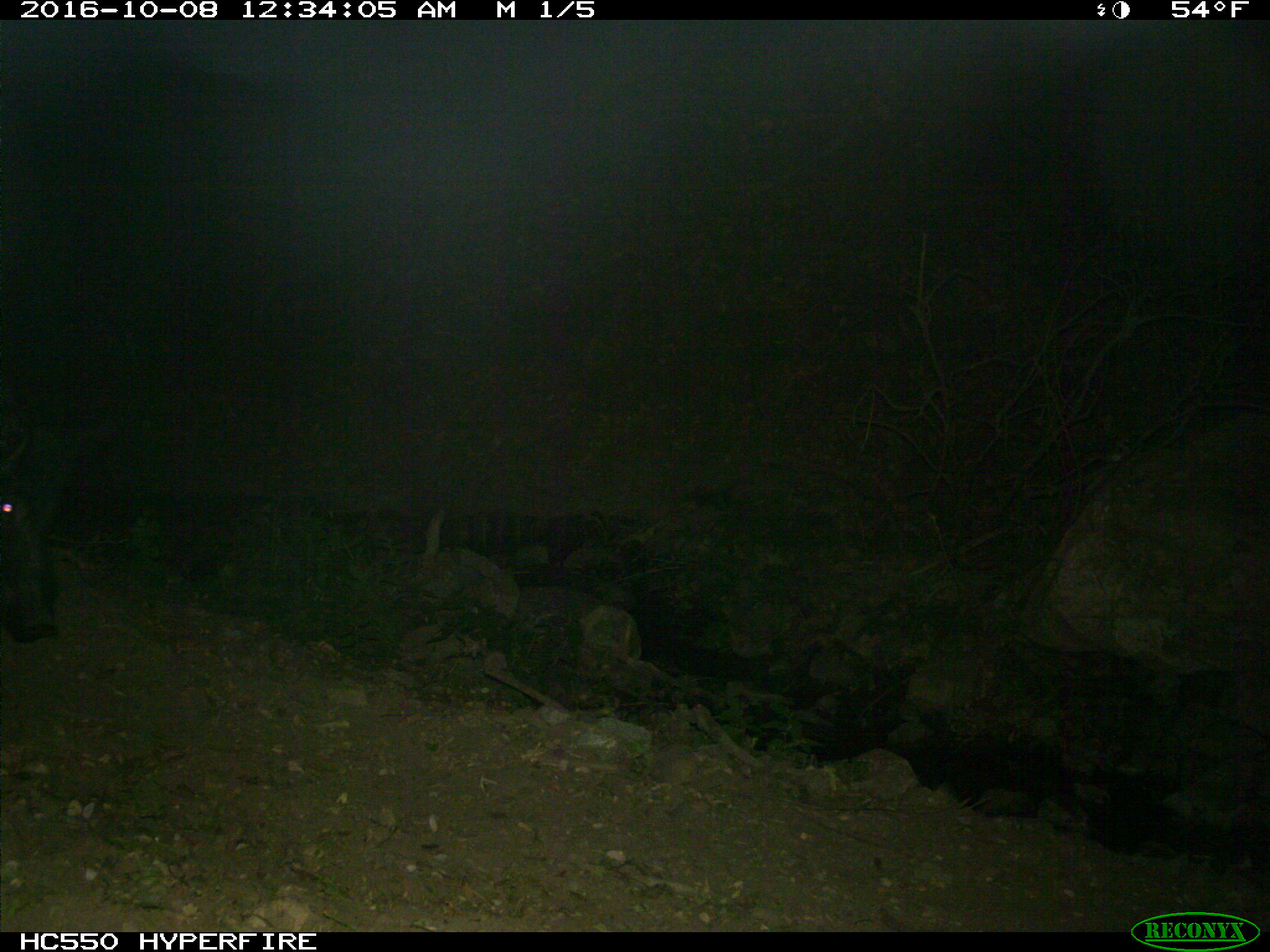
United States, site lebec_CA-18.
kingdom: Animalia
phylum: Chordata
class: Mammalia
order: Artiodactyla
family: Suidae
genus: Sus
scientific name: Sus scrofa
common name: wild boar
Sus scrofa (wild boar).